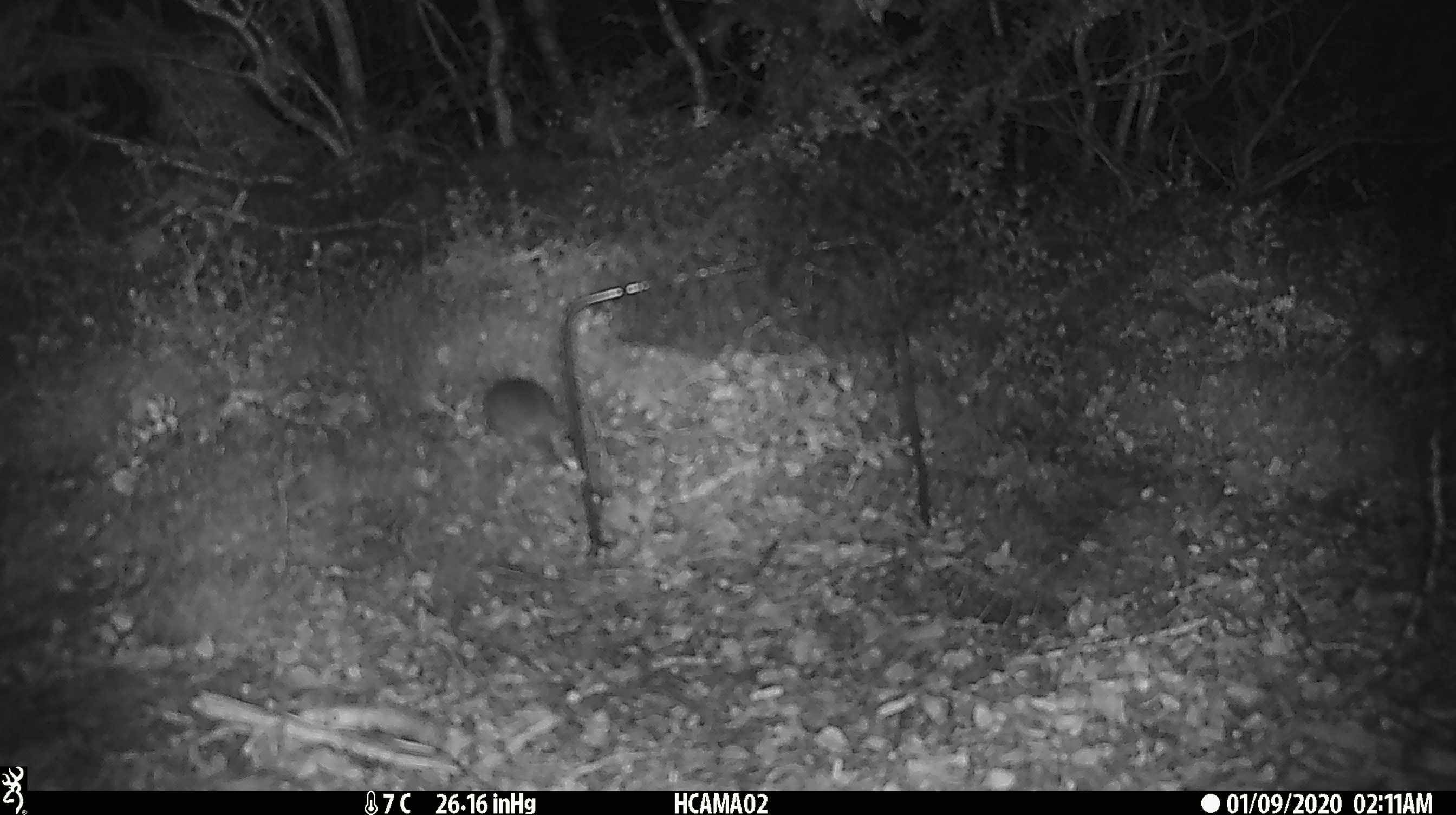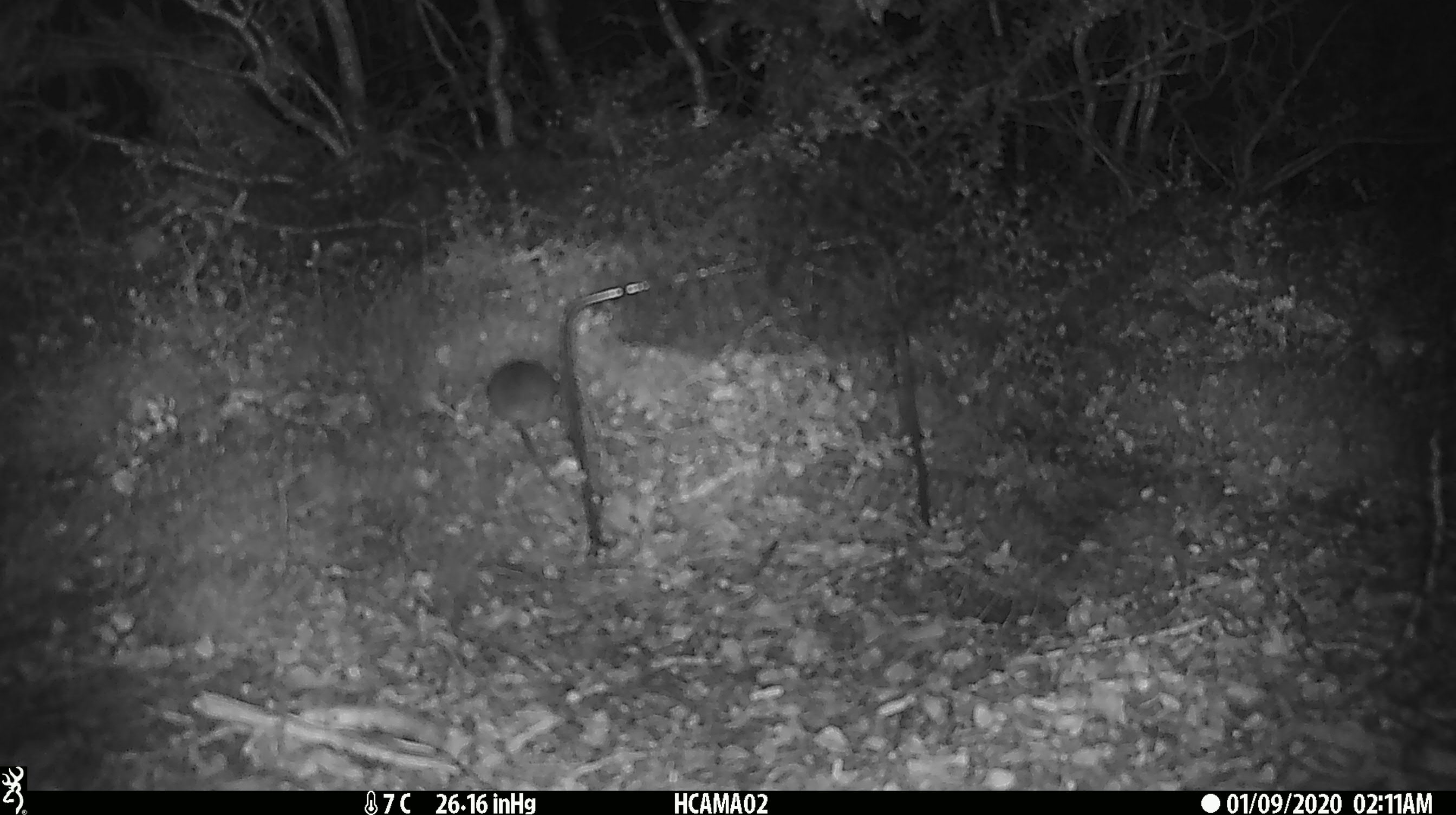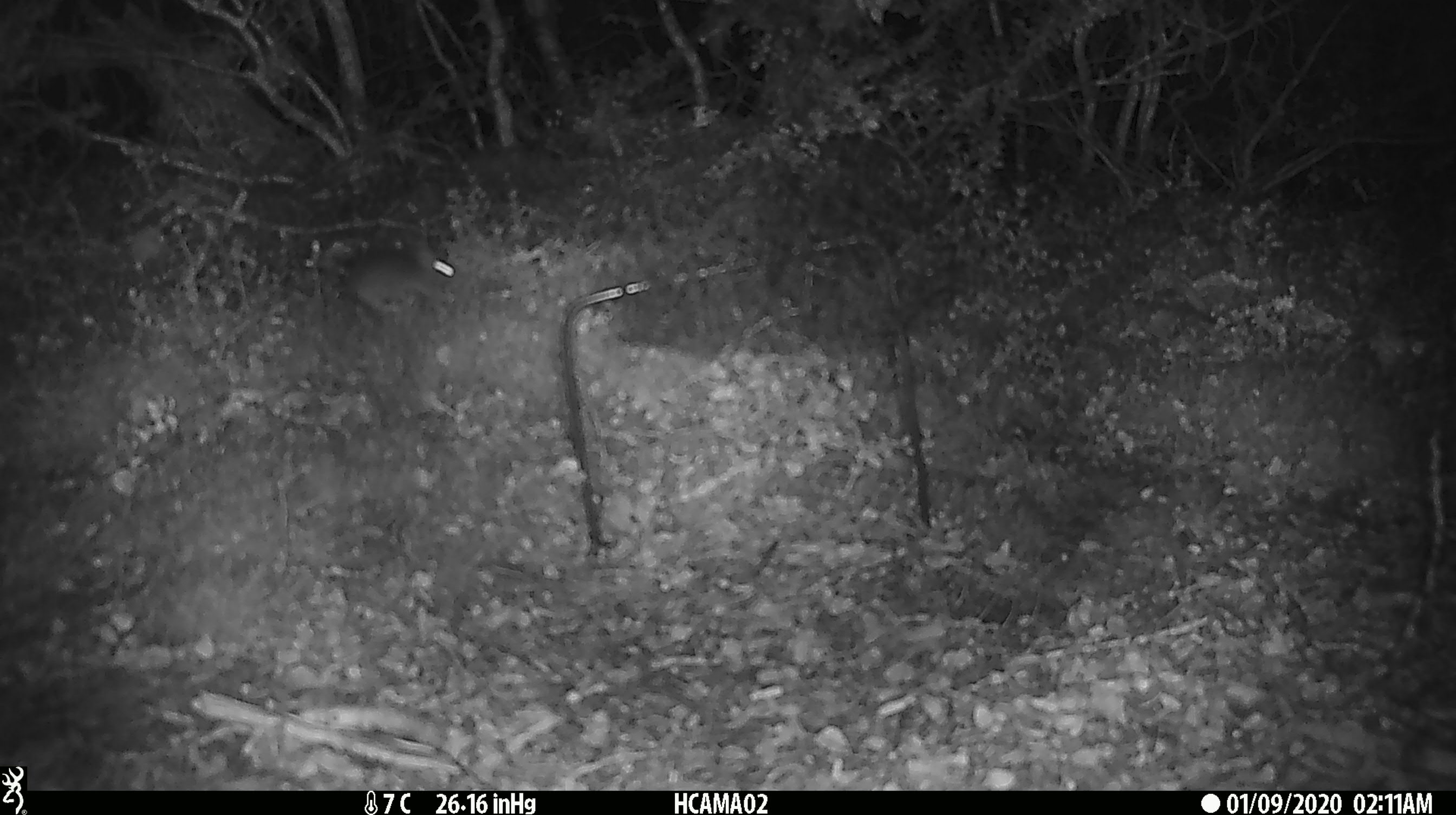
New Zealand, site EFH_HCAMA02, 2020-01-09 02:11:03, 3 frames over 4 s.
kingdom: Animalia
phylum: Chordata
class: Mammalia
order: Rodentia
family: Muridae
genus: Mus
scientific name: Mus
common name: mouse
Mouse (Mus).